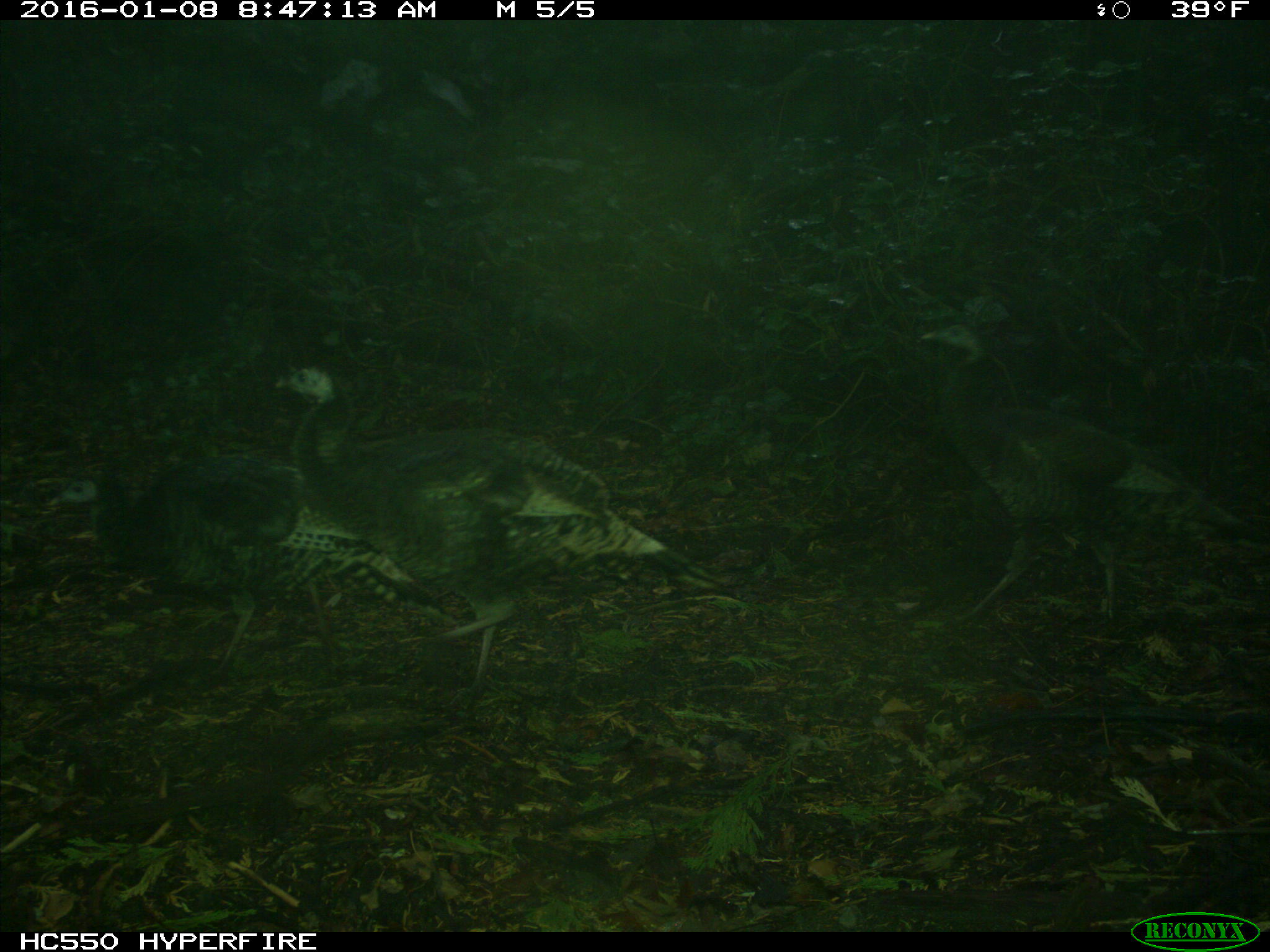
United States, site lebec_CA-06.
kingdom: Animalia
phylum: Chordata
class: Aves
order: Galliformes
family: Phasianidae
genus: Meleagris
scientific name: Meleagris gallopavo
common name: wild turkey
Meleagris gallopavo (wild turkey).